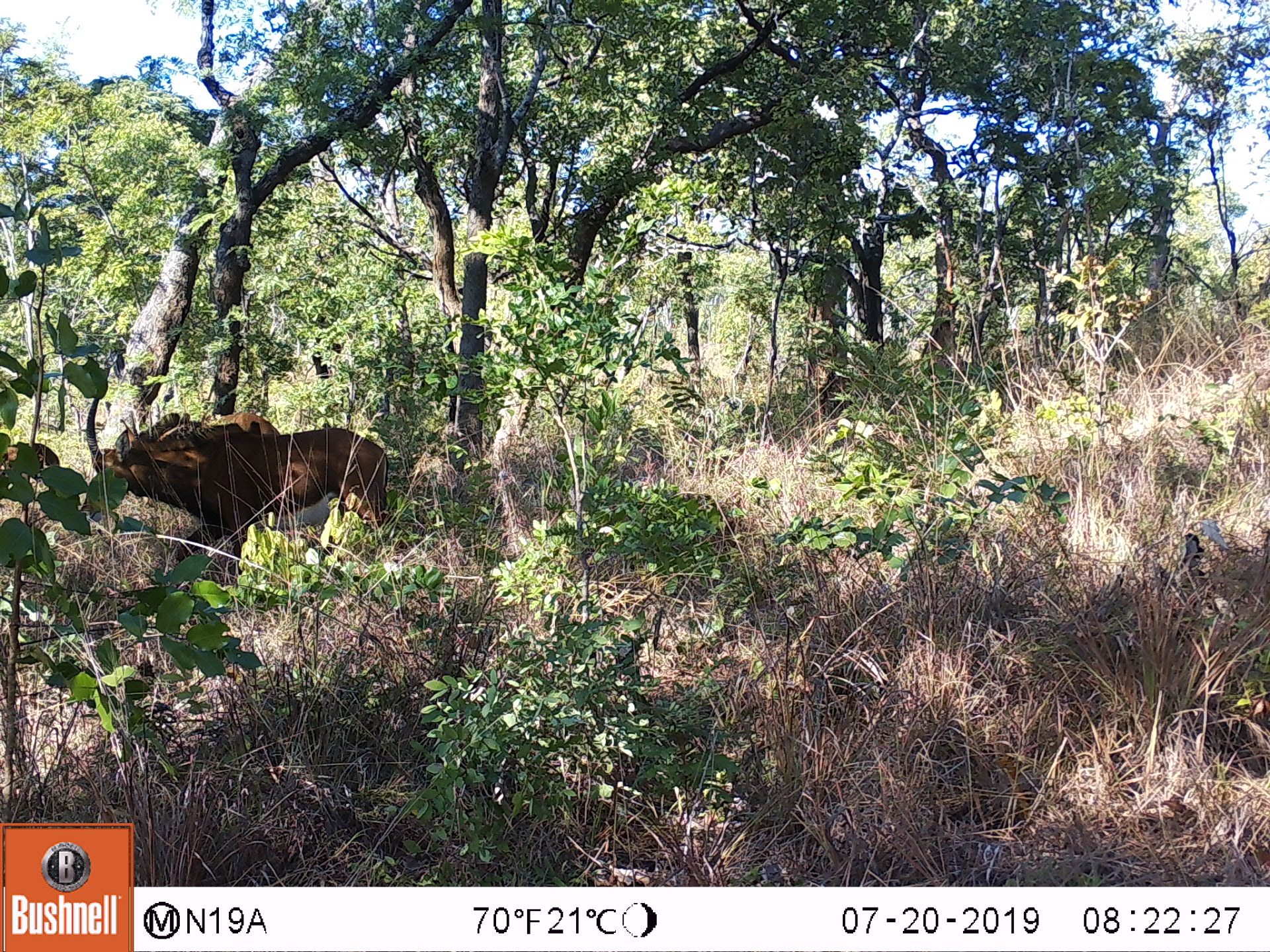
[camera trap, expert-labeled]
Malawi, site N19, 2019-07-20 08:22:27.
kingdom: Animalia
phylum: Chordata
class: Mammalia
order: Artiodactyla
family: Bovidae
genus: Hippotragus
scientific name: Hippotragus niger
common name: sable antelope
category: sable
Sable (sable antelope) (Hippotragus niger), count 1.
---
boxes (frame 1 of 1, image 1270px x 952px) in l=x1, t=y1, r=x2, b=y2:
sable: l=83, t=377, r=406, b=569